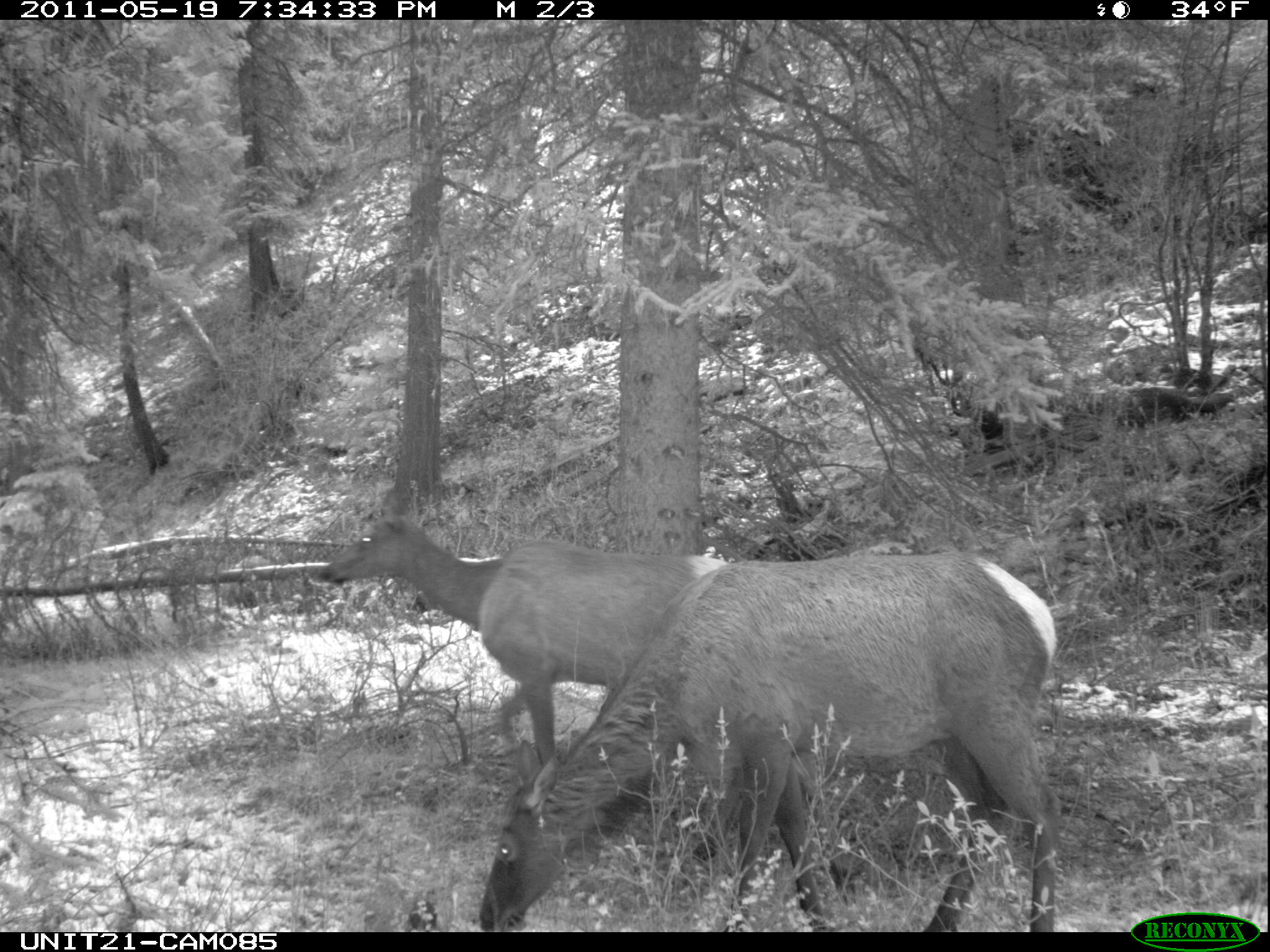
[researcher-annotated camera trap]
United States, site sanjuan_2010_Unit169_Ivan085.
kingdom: Animalia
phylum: Chordata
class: Mammalia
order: Artiodactyla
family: Cervidae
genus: Cervus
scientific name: Cervus elaphus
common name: red deer